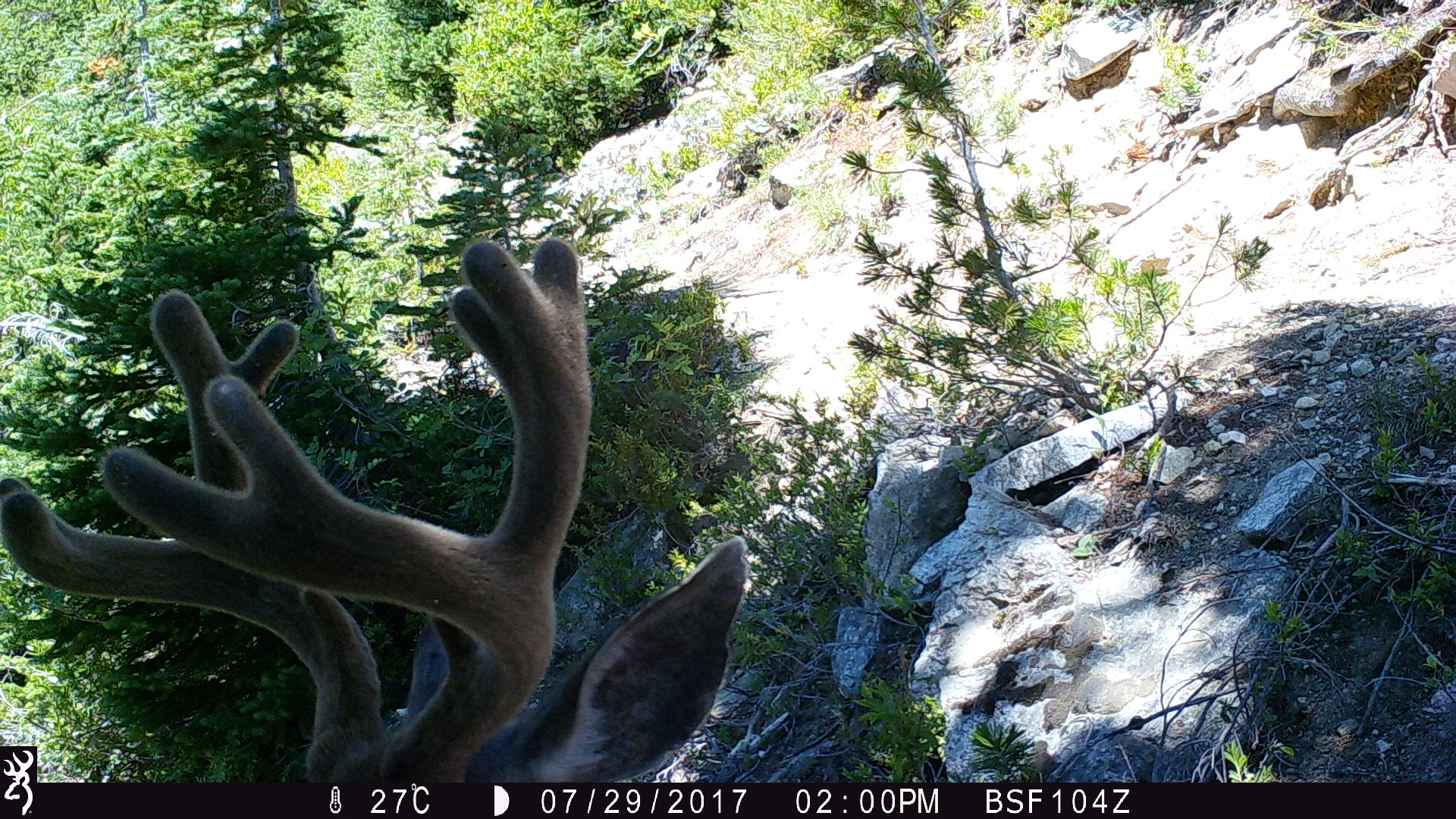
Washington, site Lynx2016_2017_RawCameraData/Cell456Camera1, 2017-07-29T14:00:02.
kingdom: Animalia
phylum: Chordata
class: Mammalia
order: Artiodactyla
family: Cervidae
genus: Odocoileus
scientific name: Odocoileus hemionus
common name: mule deer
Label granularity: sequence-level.